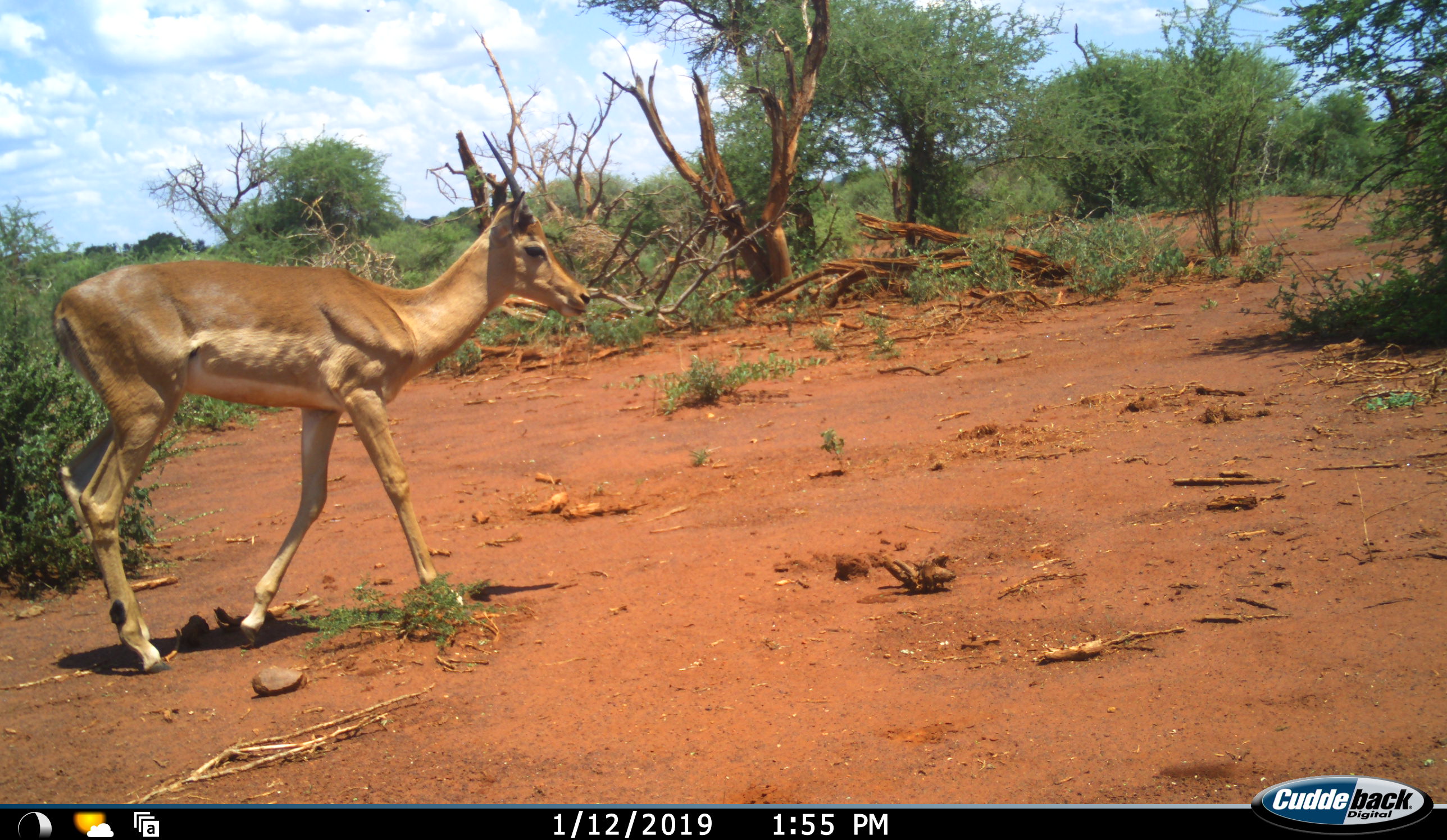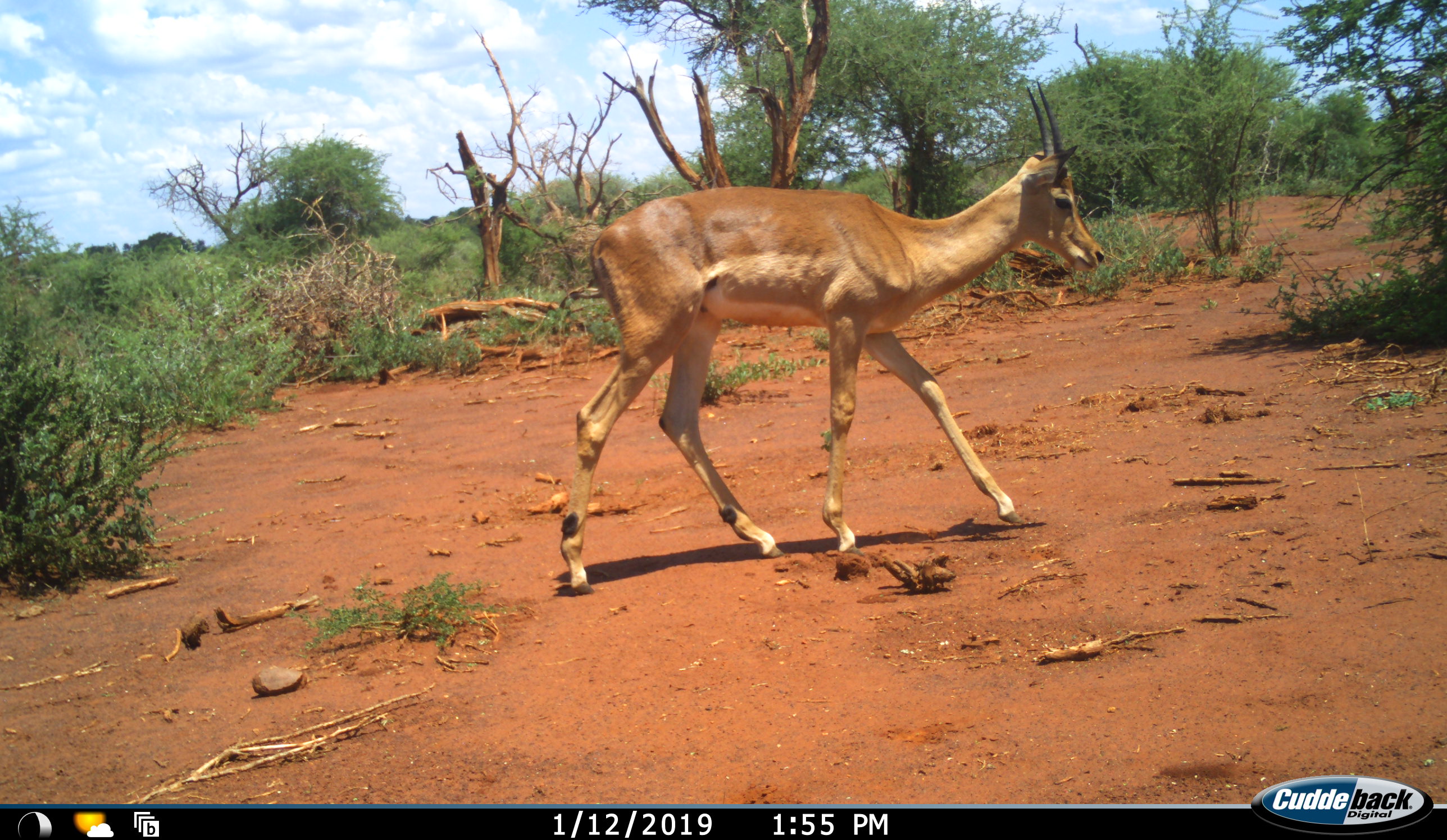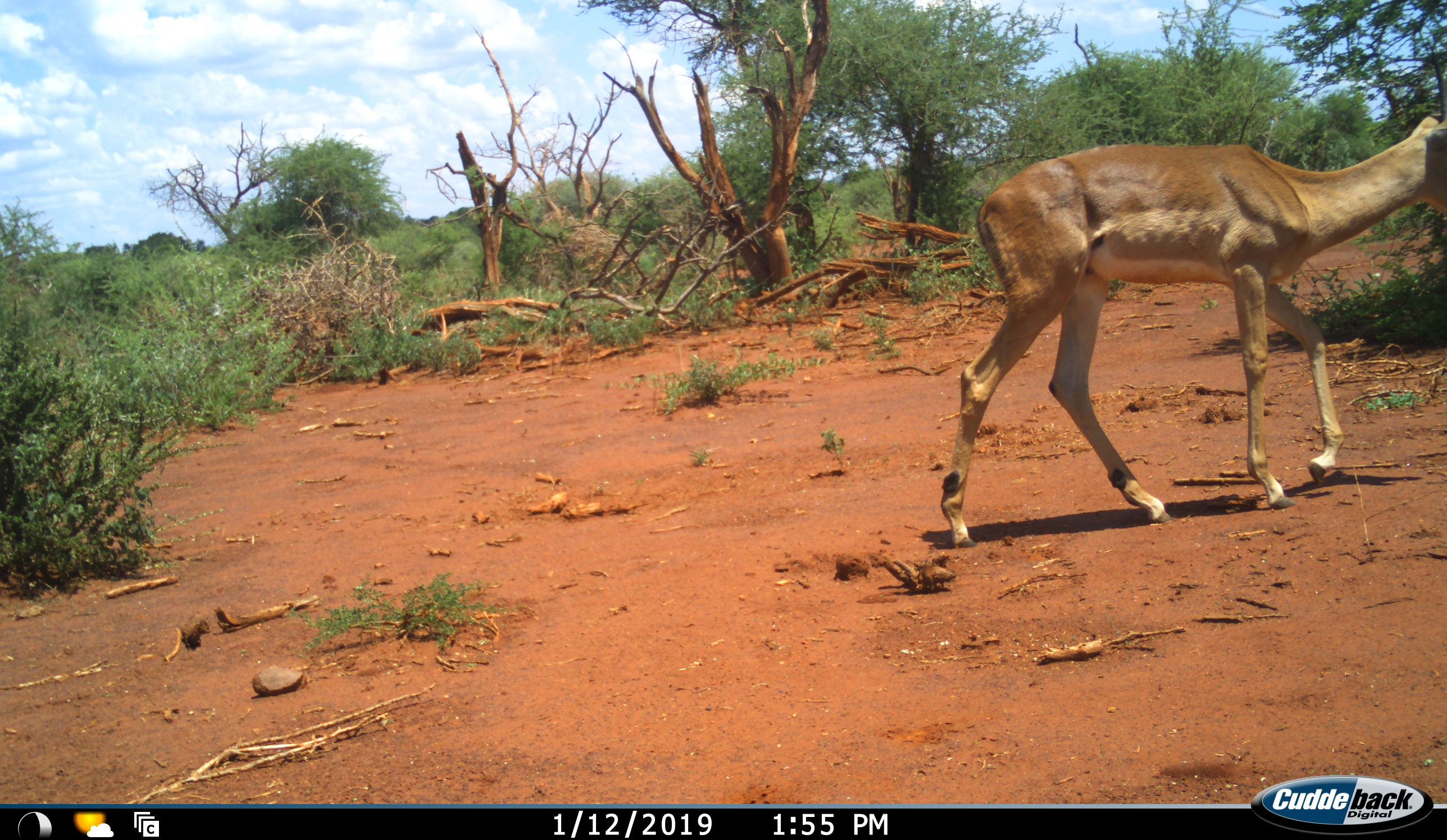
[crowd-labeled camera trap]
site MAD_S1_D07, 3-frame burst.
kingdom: Animalia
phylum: Chordata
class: Mammalia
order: Artiodactyla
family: Bovidae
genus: Aepyceros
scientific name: Aepyceros melampus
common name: impala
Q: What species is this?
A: Impala (Aepyceros melampus).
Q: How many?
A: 1.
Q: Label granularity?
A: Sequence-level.